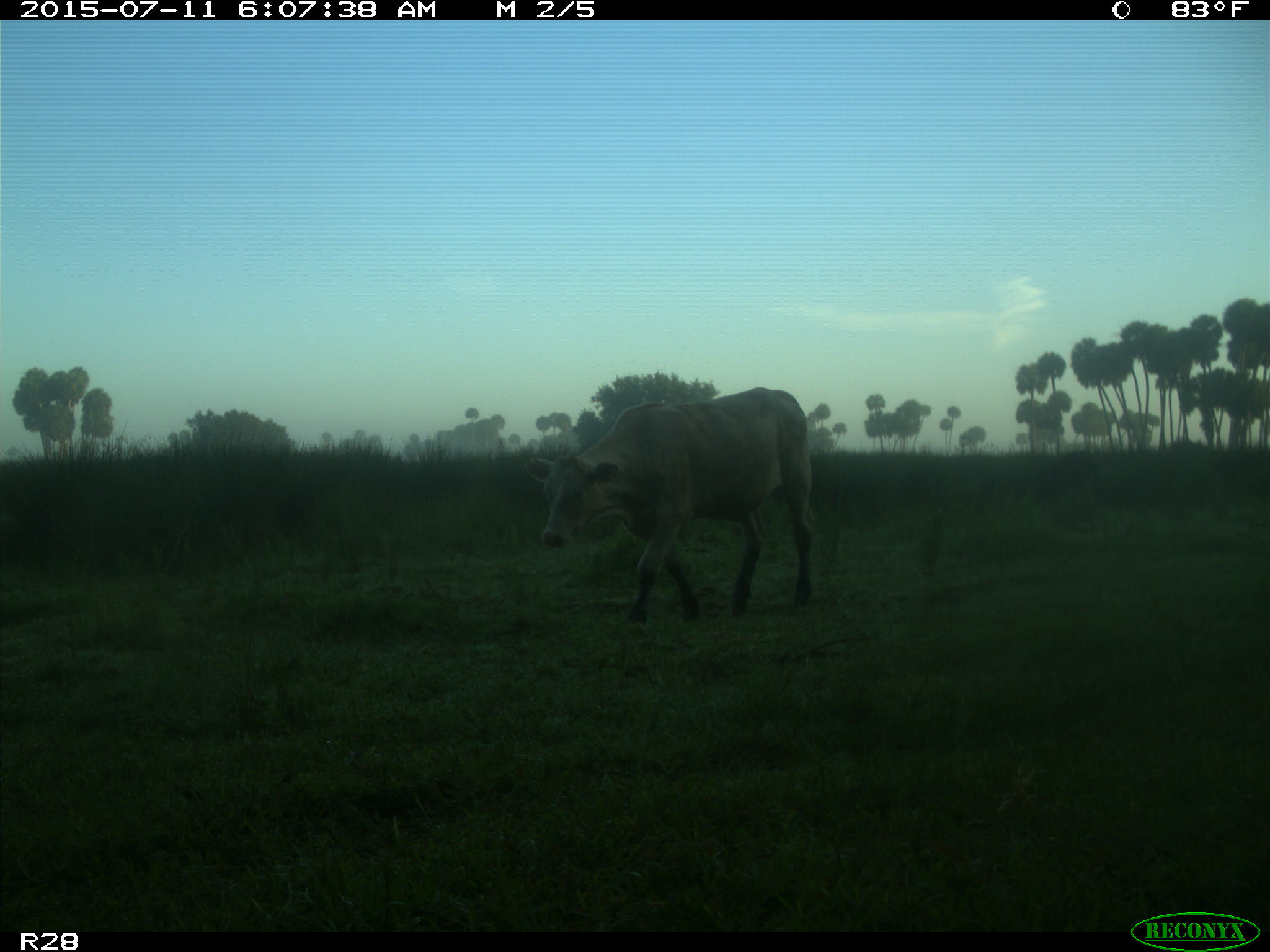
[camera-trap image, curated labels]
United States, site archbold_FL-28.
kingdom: Animalia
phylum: Chordata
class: Mammalia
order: Artiodactyla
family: Bovidae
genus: Bos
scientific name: Bos taurus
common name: domestic cow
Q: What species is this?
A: Bos taurus (domestic cow).